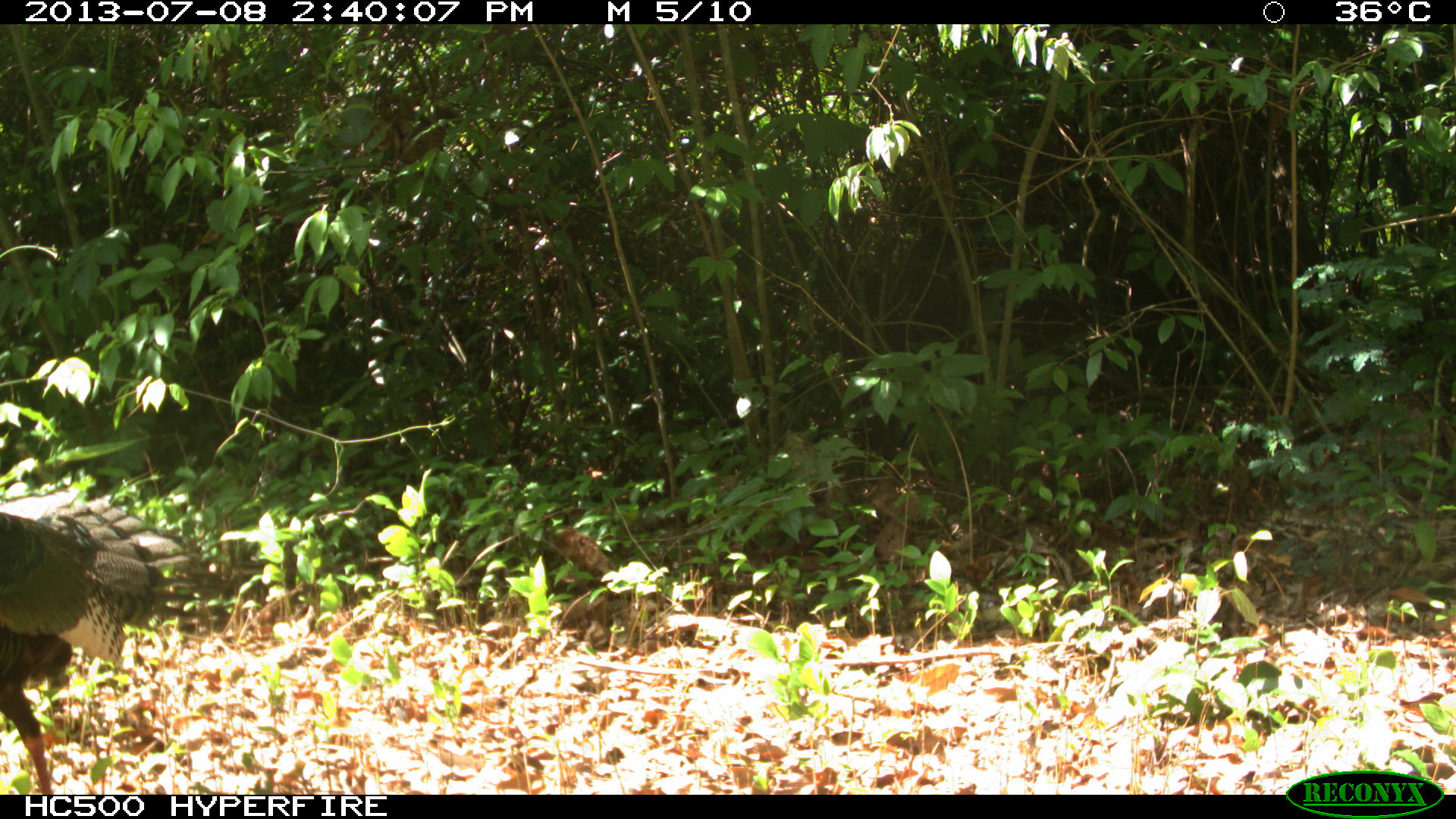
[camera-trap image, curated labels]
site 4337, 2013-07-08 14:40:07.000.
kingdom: Animalia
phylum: Chordata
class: Aves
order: Galliformes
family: Phasianidae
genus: Meleagris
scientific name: Meleagris ocellata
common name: ocellated turkey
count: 1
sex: female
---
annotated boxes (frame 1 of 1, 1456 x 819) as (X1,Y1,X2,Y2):
meleagris ocellata: (0,493,211,794)